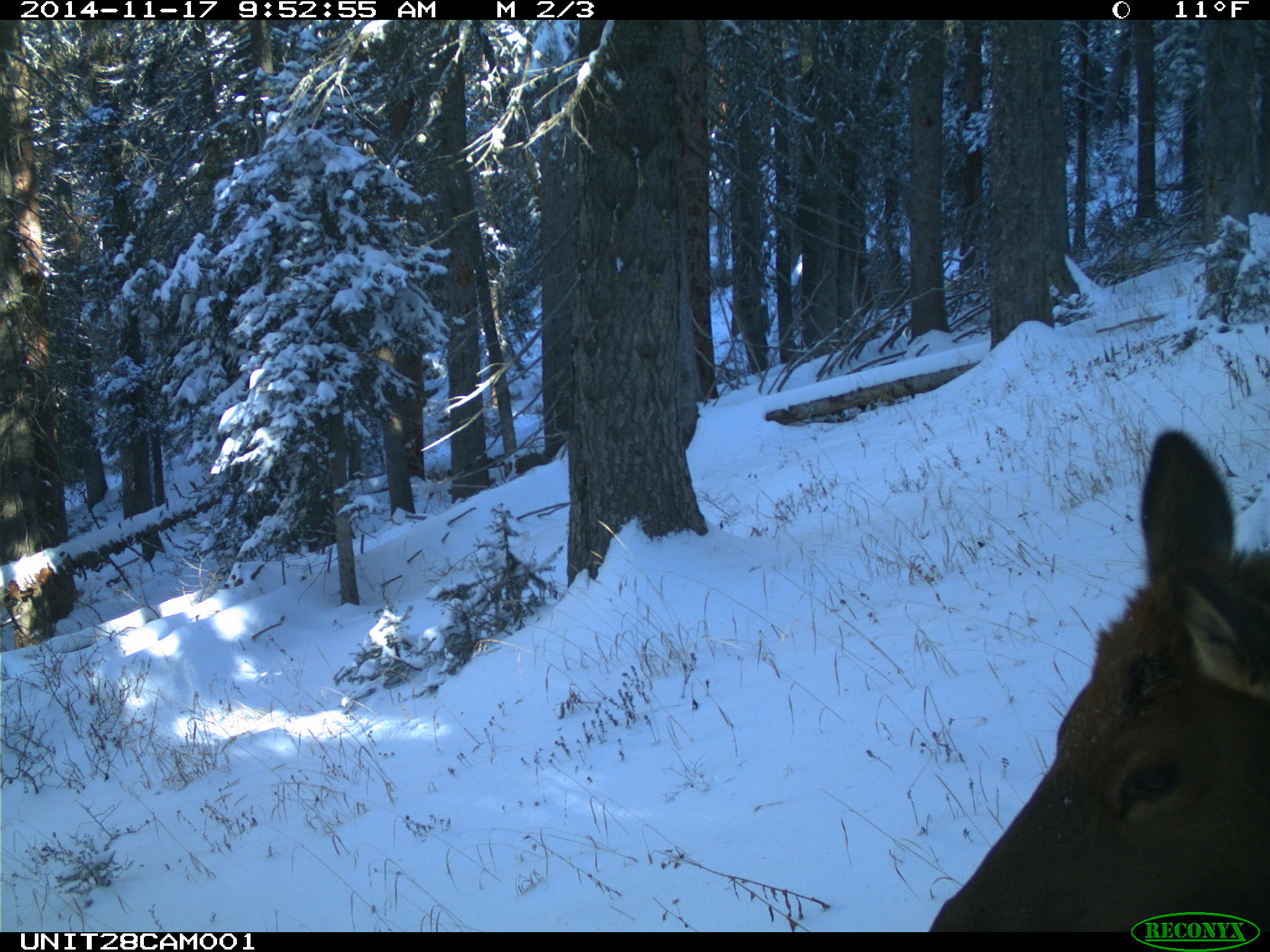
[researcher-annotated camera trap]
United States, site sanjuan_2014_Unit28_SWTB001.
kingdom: Animalia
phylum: Chordata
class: Mammalia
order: Artiodactyla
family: Cervidae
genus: Cervus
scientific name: Cervus elaphus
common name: red deer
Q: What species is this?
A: Cervus elaphus (red deer).